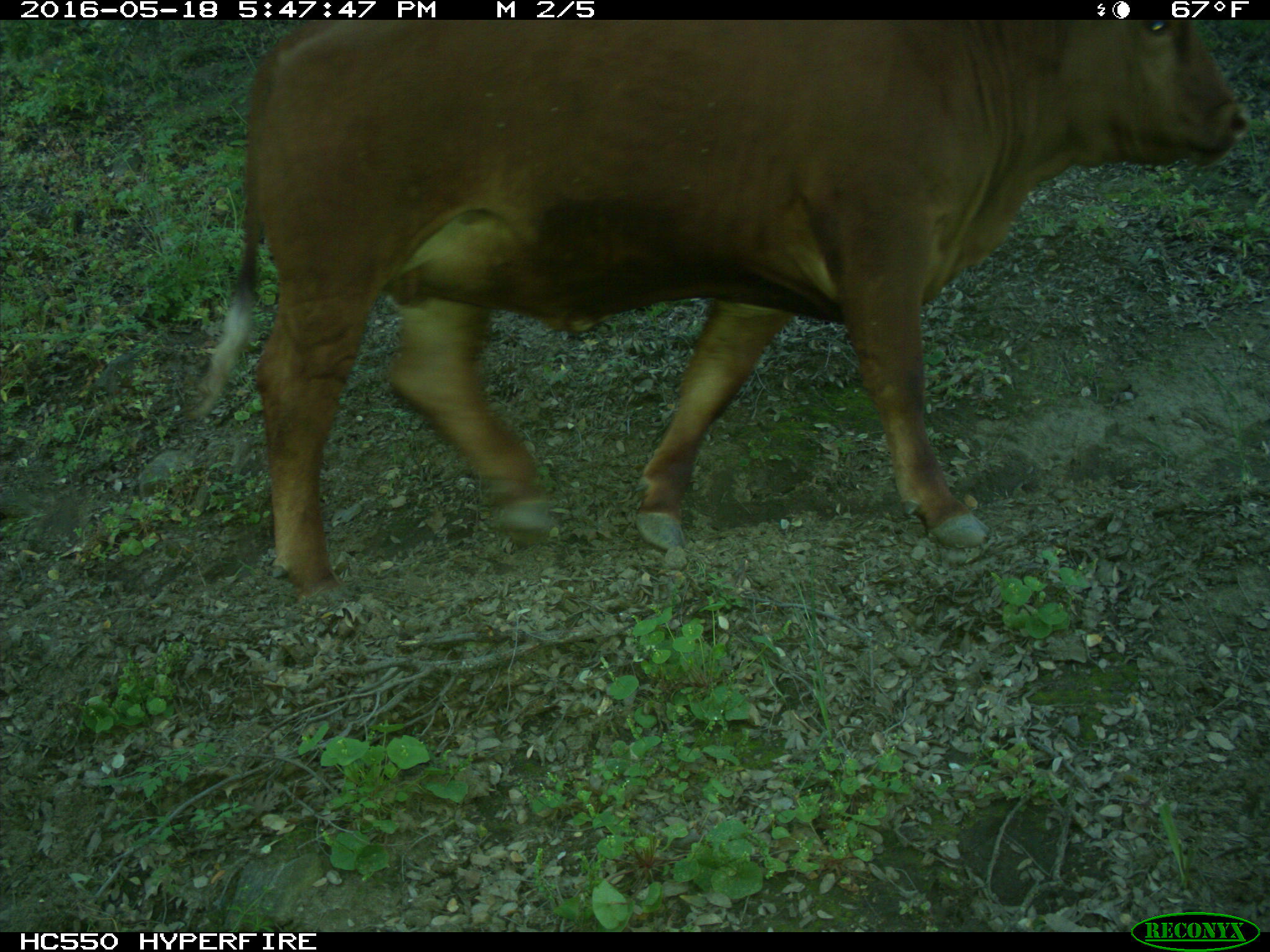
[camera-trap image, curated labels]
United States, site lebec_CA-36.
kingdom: Animalia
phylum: Chordata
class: Mammalia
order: Artiodactyla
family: Bovidae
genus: Bos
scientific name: Bos taurus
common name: domestic cow